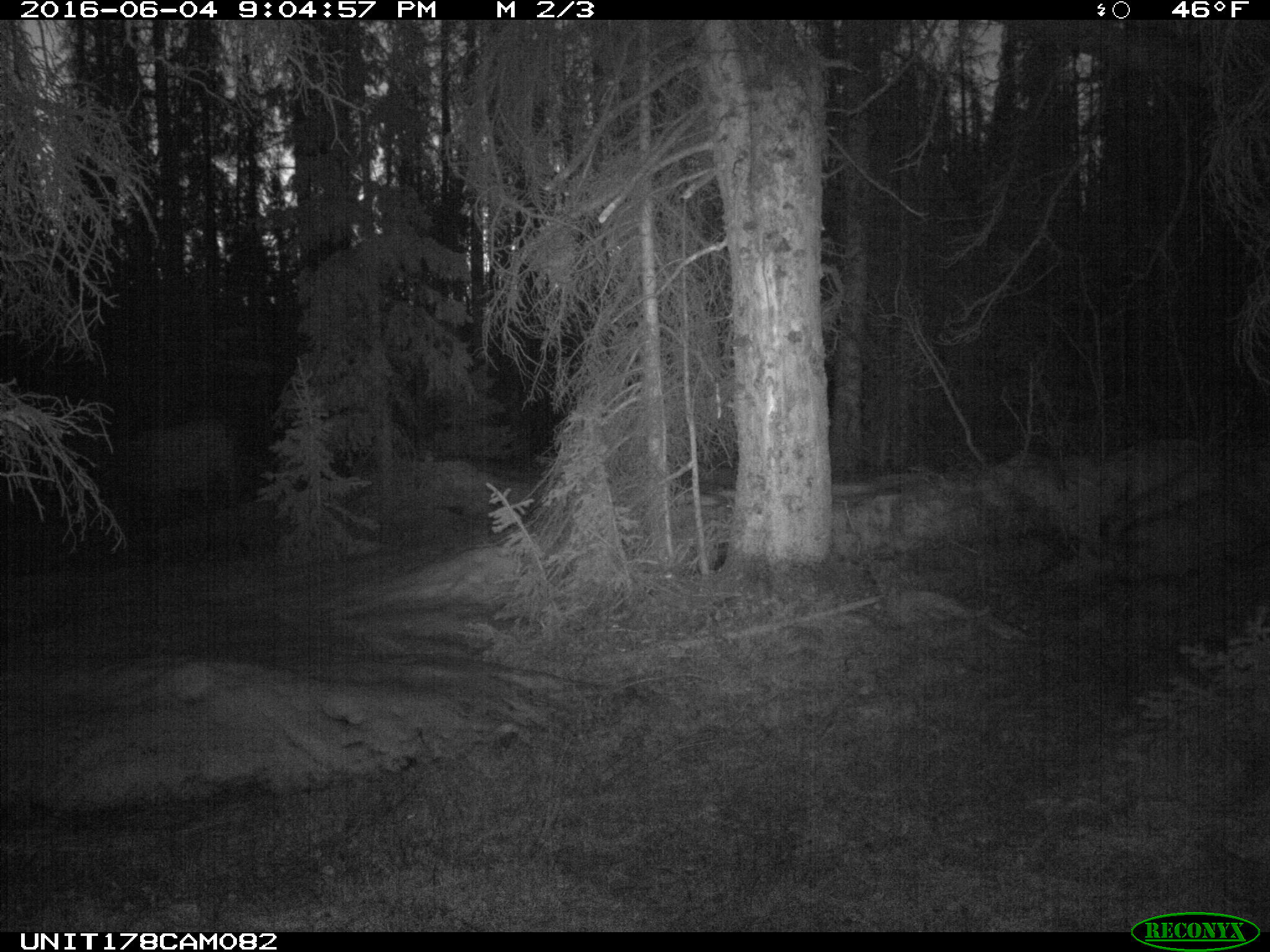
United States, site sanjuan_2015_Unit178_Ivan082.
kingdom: Animalia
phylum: Chordata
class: Mammalia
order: Artiodactyla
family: Cervidae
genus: Cervus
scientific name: Cervus elaphus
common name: red deer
Cervus elaphus (red deer).